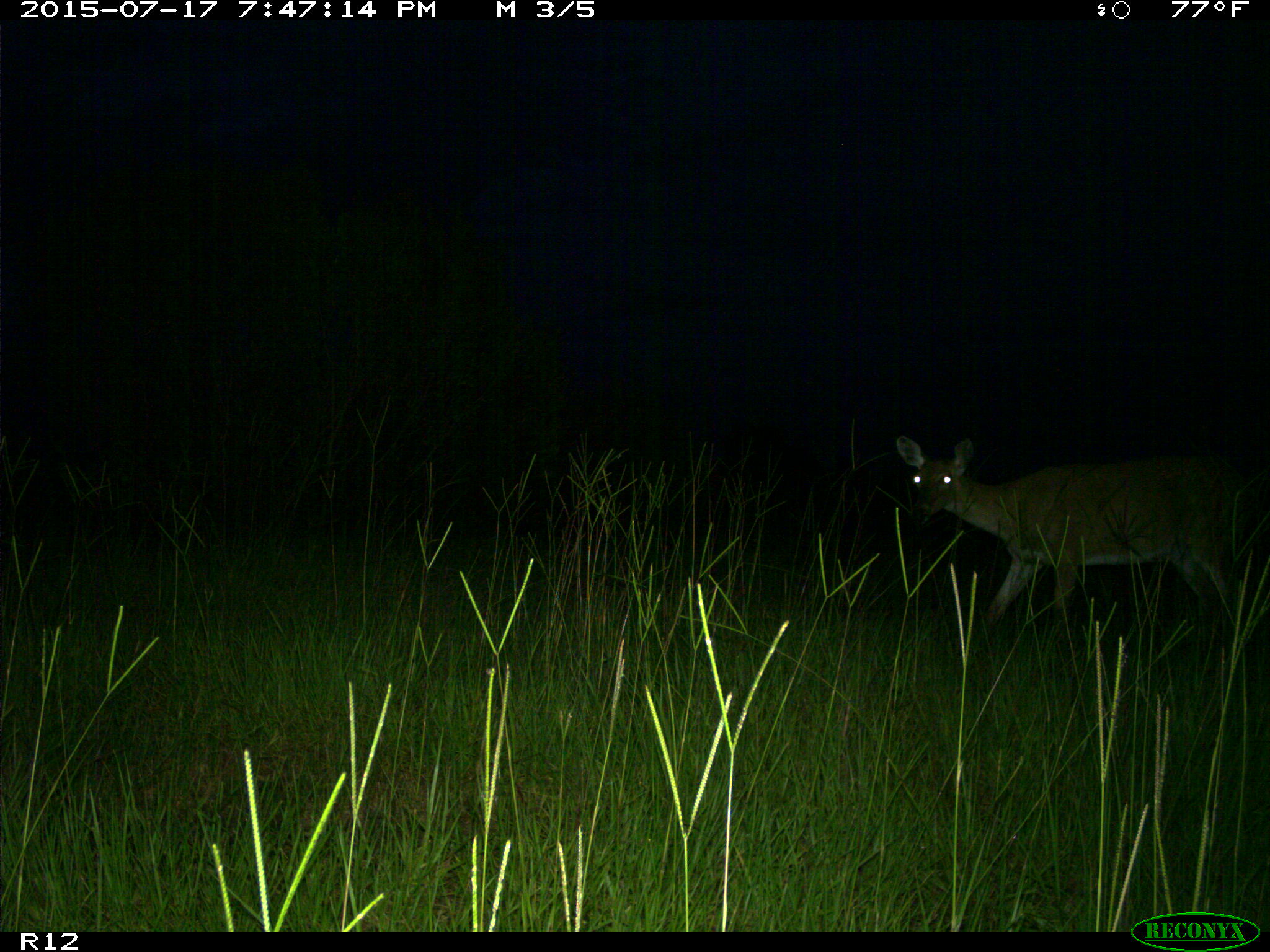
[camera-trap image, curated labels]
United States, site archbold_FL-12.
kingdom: Animalia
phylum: Chordata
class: Mammalia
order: Artiodactyla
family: Cervidae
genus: Odocoileus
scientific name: Odocoileus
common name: deer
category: unidentified deer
Unidentified deer (deer) (Odocoileus).